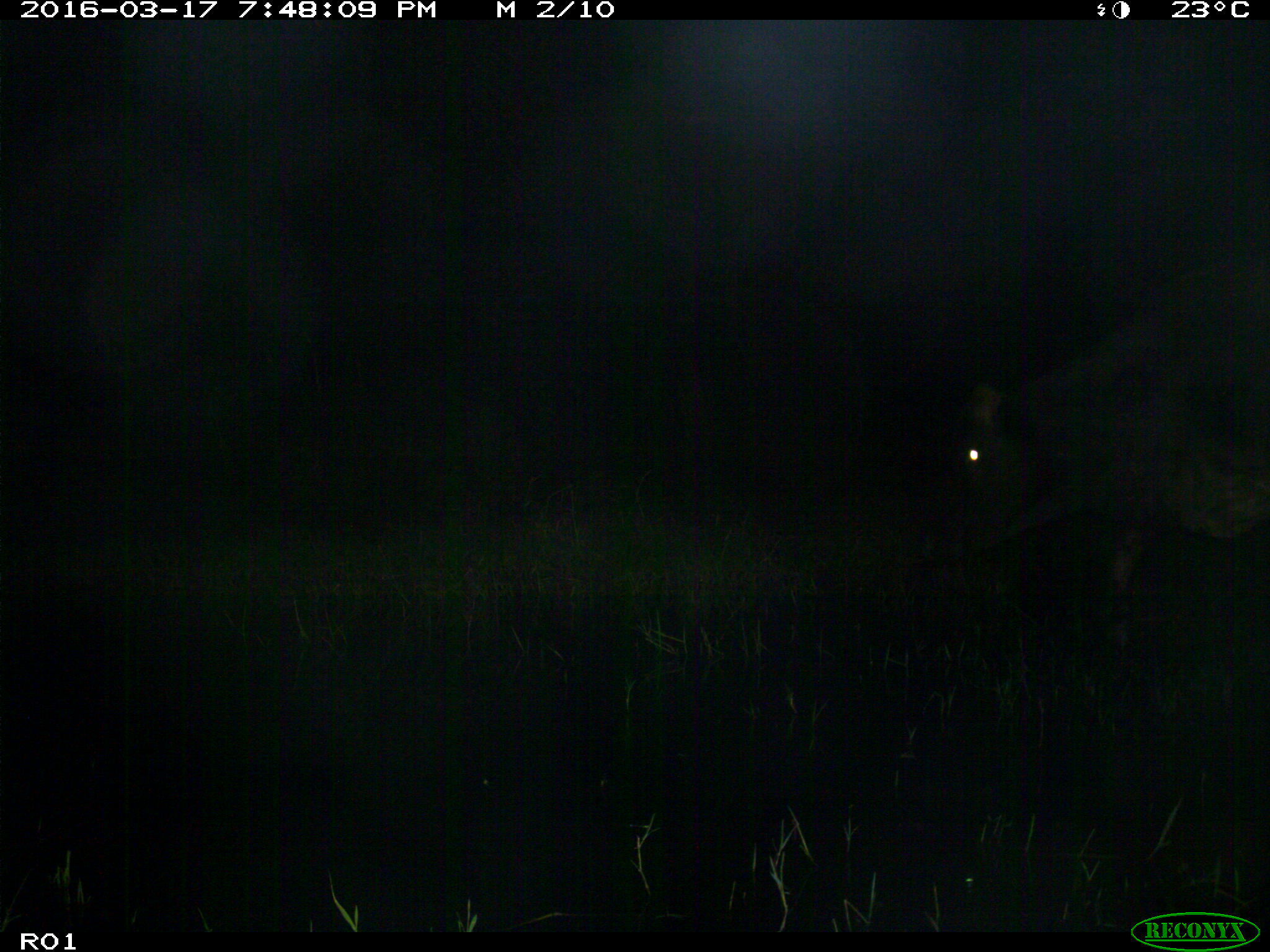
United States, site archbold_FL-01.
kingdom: Animalia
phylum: Chordata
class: Mammalia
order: Artiodactyla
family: Bovidae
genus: Bos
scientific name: Bos taurus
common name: domestic cow